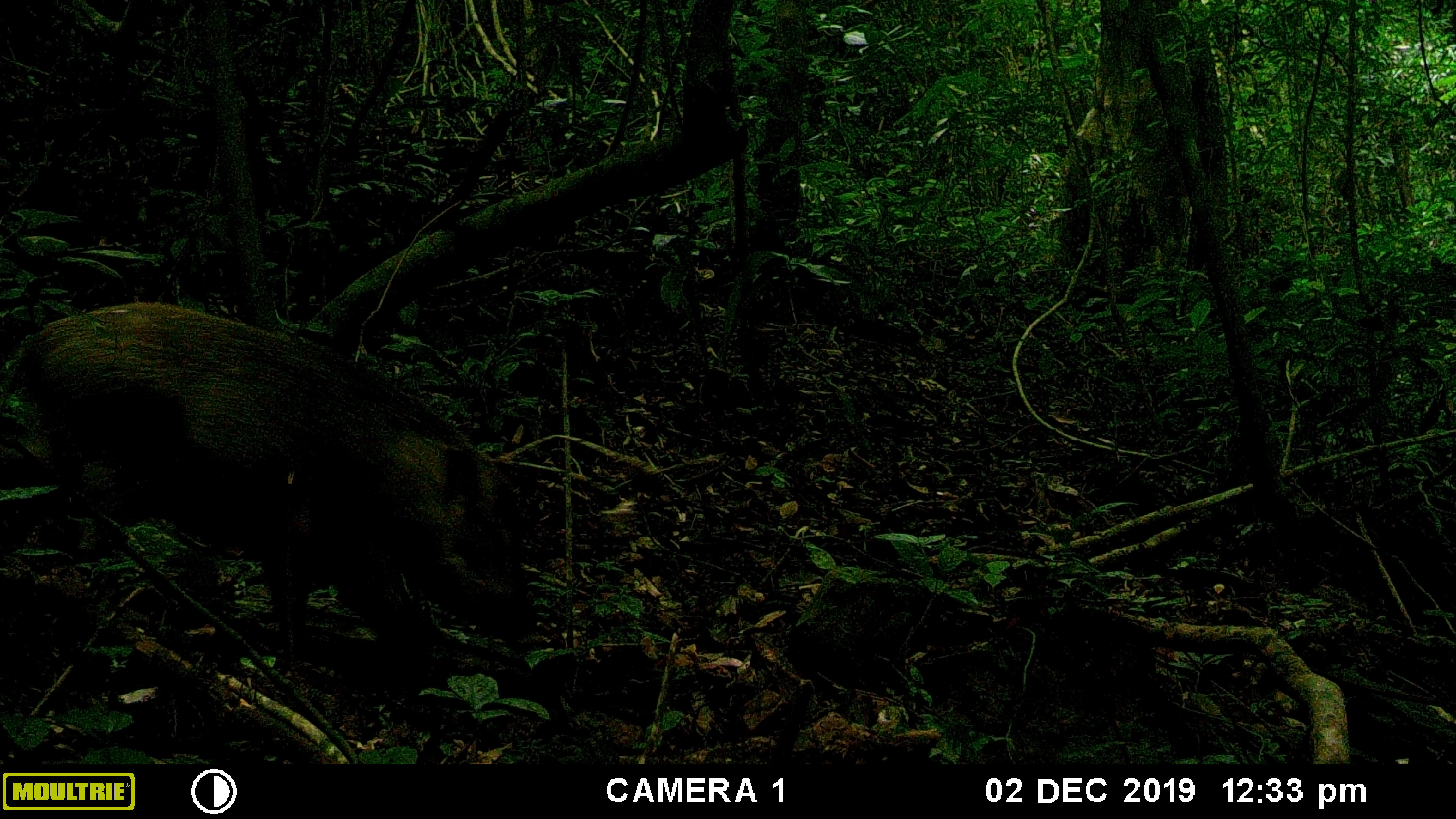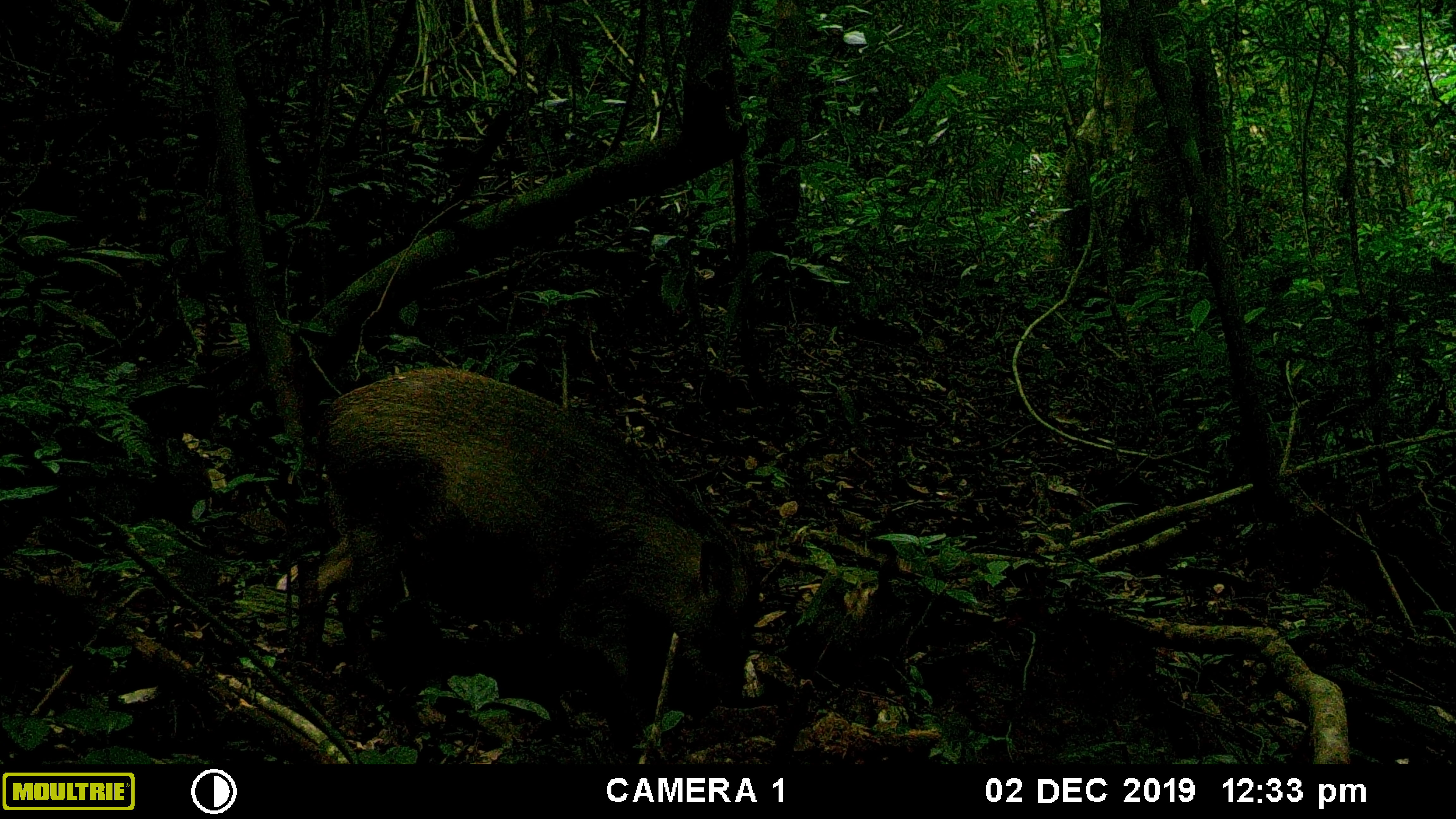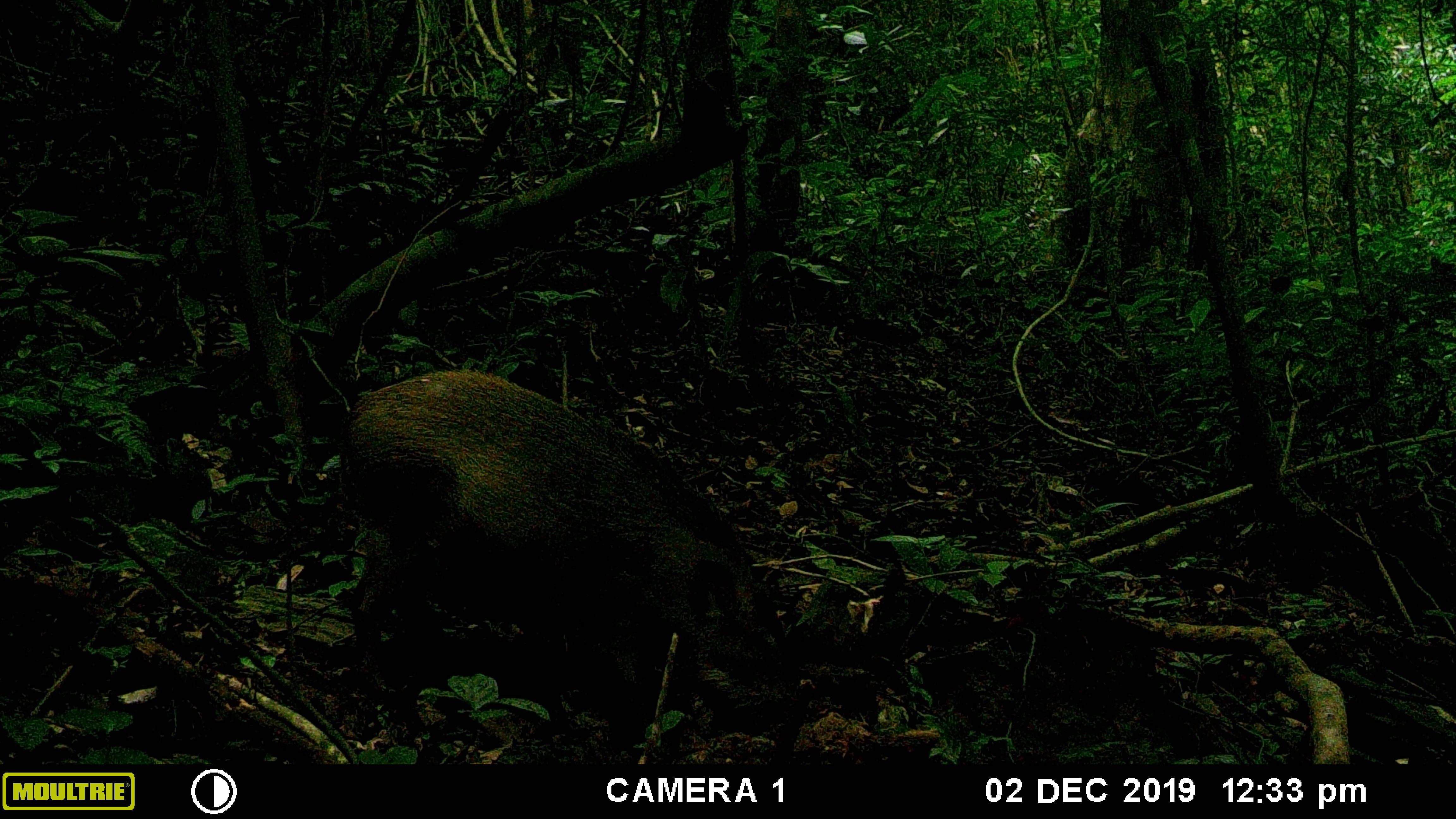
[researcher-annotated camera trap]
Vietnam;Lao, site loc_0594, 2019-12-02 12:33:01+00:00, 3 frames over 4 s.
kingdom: Animalia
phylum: Chordata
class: Mammalia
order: Artiodactyla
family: Suidae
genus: Sus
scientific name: Sus scrofa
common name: eurasian wild pig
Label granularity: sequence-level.